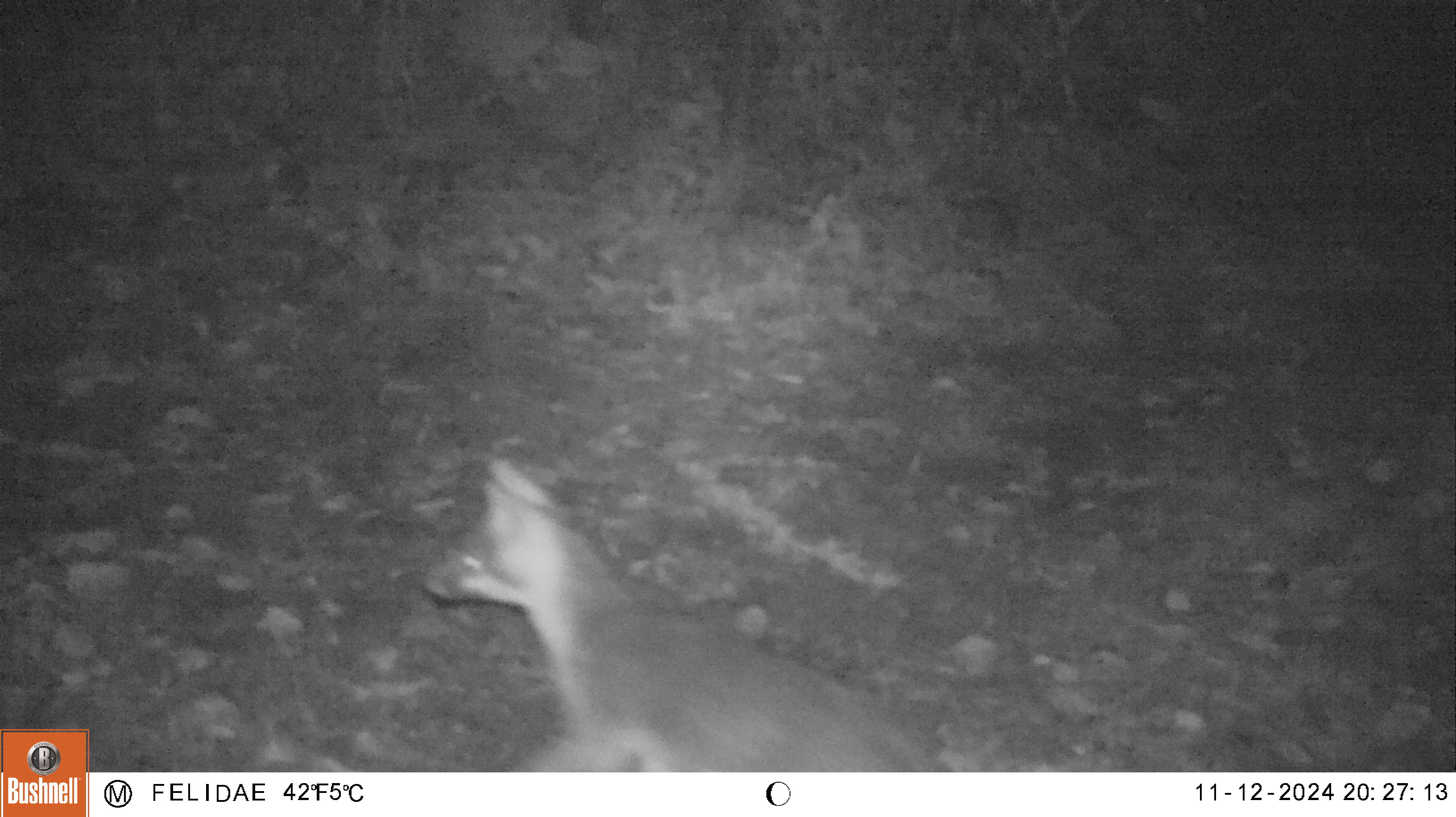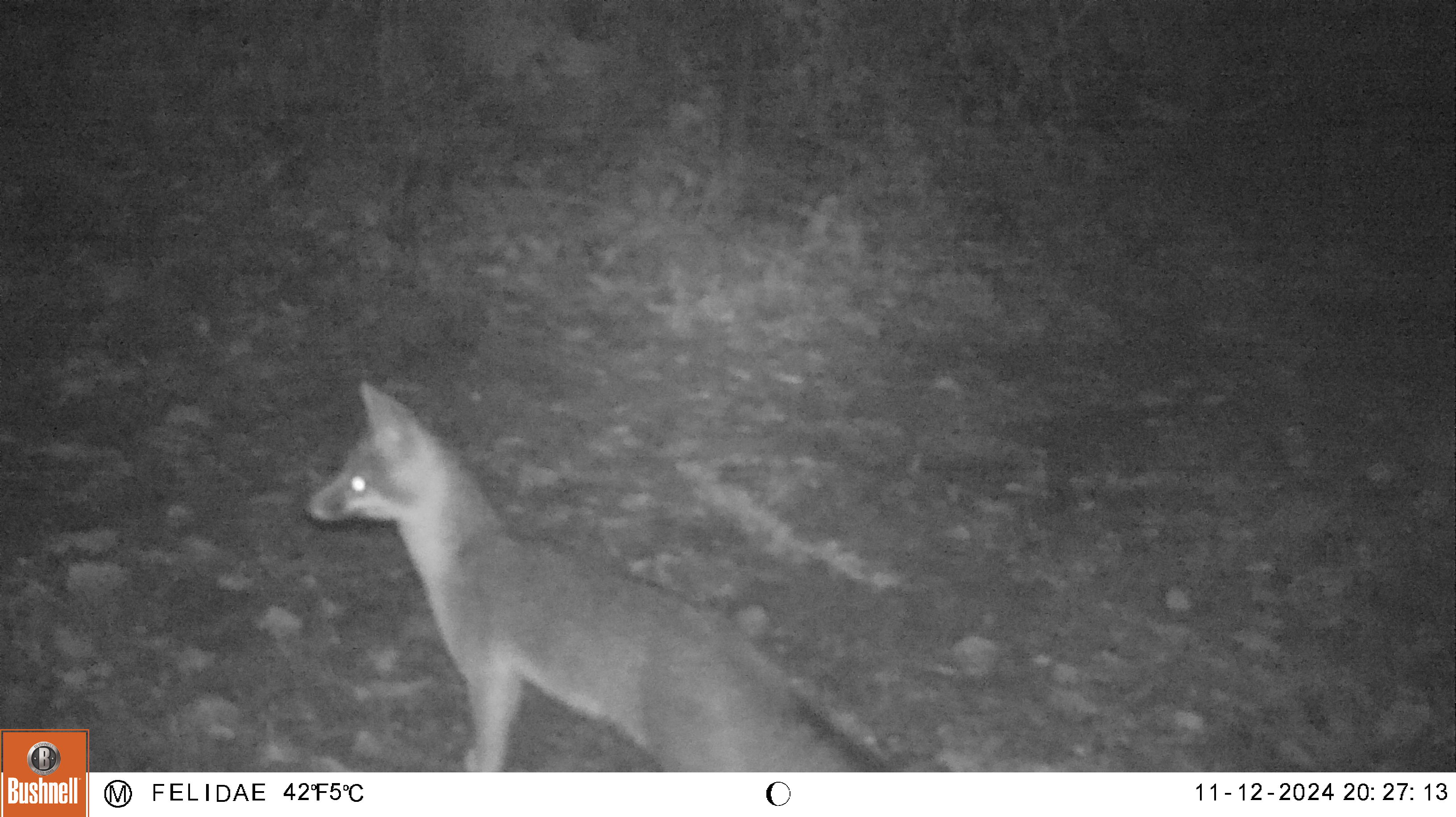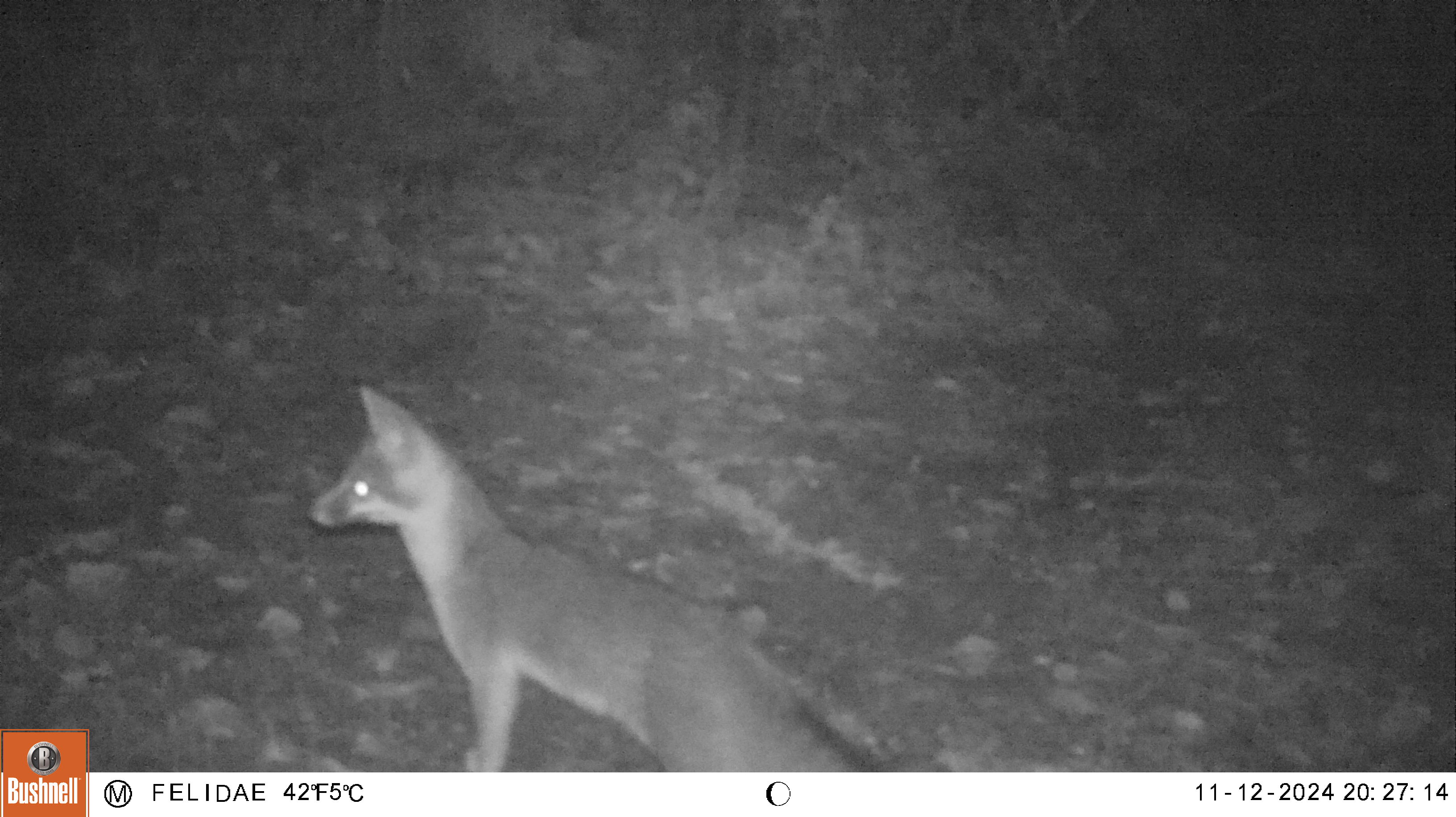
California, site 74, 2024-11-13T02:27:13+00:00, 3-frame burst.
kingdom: Animalia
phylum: Chordata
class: Mammalia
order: Carnivora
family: Canidae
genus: Urocyon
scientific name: Urocyon cinereoargenteus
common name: gray fox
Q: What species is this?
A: Gray fox (Urocyon cinereoargenteus).